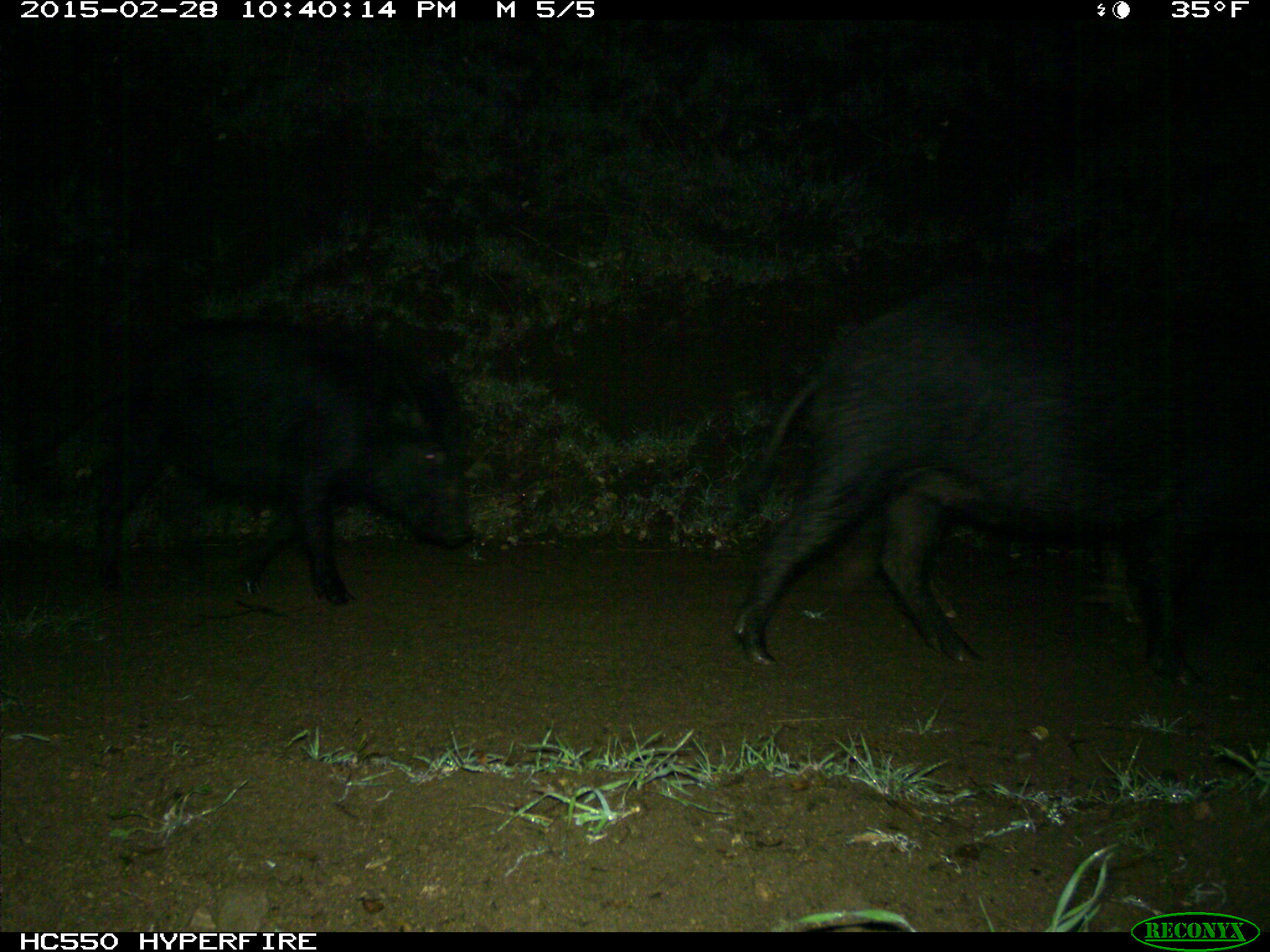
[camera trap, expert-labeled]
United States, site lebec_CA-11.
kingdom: Animalia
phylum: Chordata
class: Mammalia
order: Artiodactyla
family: Suidae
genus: Sus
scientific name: Sus scrofa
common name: wild boar